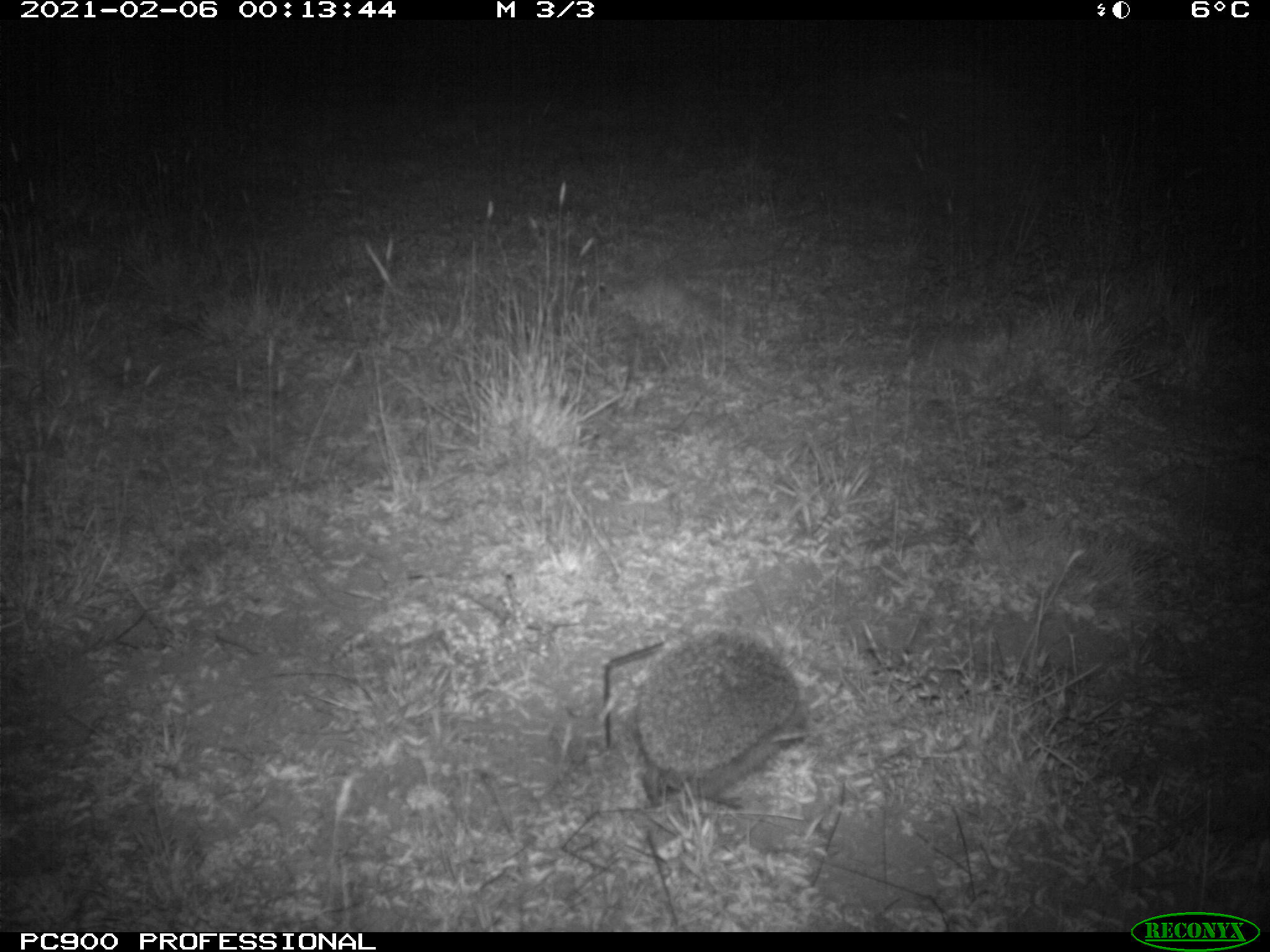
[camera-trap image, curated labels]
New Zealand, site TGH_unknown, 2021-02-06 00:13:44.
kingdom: Animalia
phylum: Chordata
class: Mammalia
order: Eulipotyphla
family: Erinaceidae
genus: Erinaceus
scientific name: Erinaceus europaeus europaeus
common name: european hedgehog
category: hedgehog